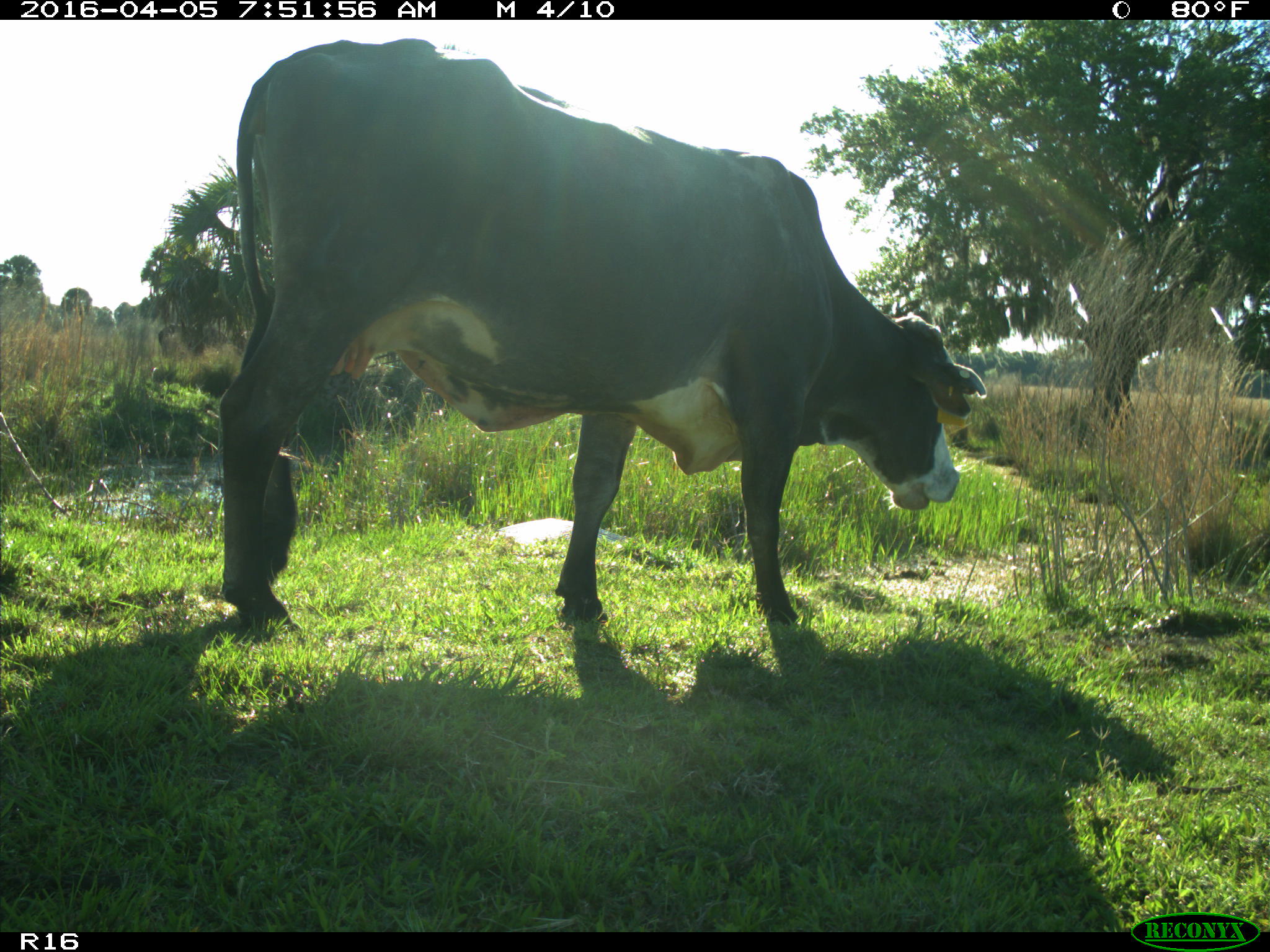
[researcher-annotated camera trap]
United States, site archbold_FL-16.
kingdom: Animalia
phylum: Chordata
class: Mammalia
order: Artiodactyla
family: Bovidae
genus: Bos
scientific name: Bos taurus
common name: domestic cow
Bos taurus (domestic cow).